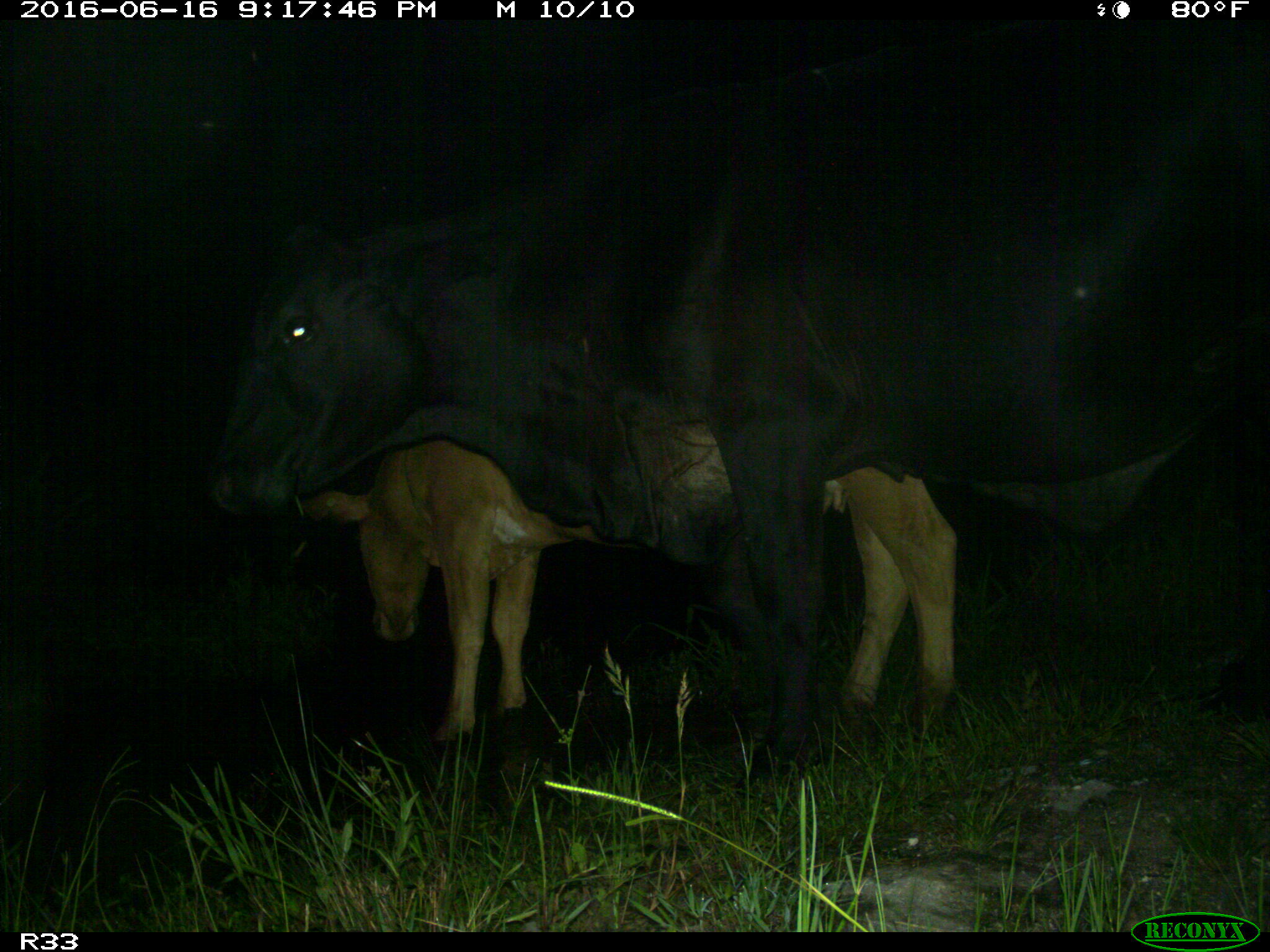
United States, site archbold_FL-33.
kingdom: Animalia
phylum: Chordata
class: Mammalia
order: Artiodactyla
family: Bovidae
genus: Bos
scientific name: Bos taurus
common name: domestic cow